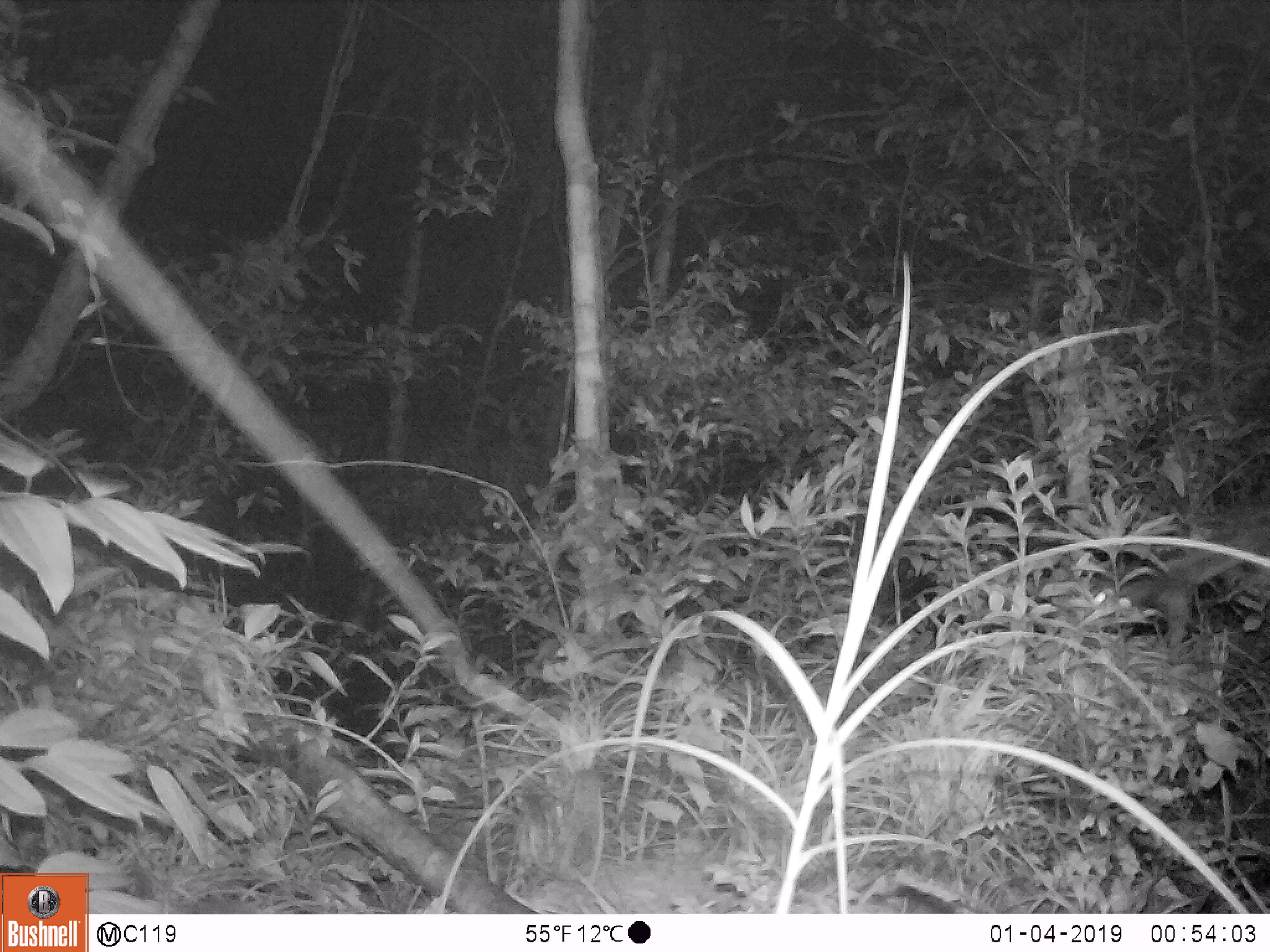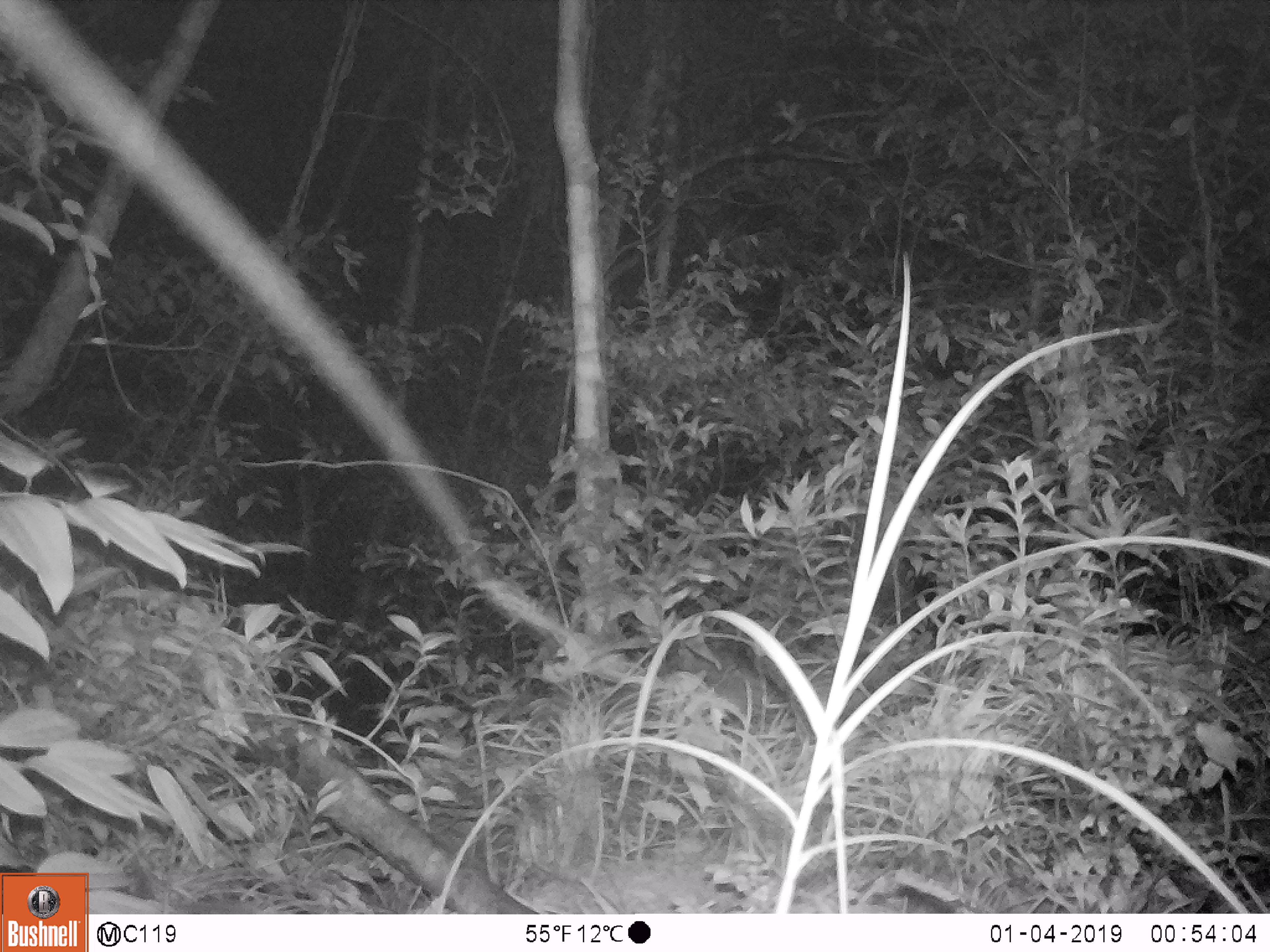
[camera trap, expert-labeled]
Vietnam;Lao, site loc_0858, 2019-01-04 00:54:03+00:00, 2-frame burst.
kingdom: Animalia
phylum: Chordata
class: Mammalia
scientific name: Mammalia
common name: mammal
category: unidentified small mammal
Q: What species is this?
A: Unidentified small mammal (mammal) (Mammalia).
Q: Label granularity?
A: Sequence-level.